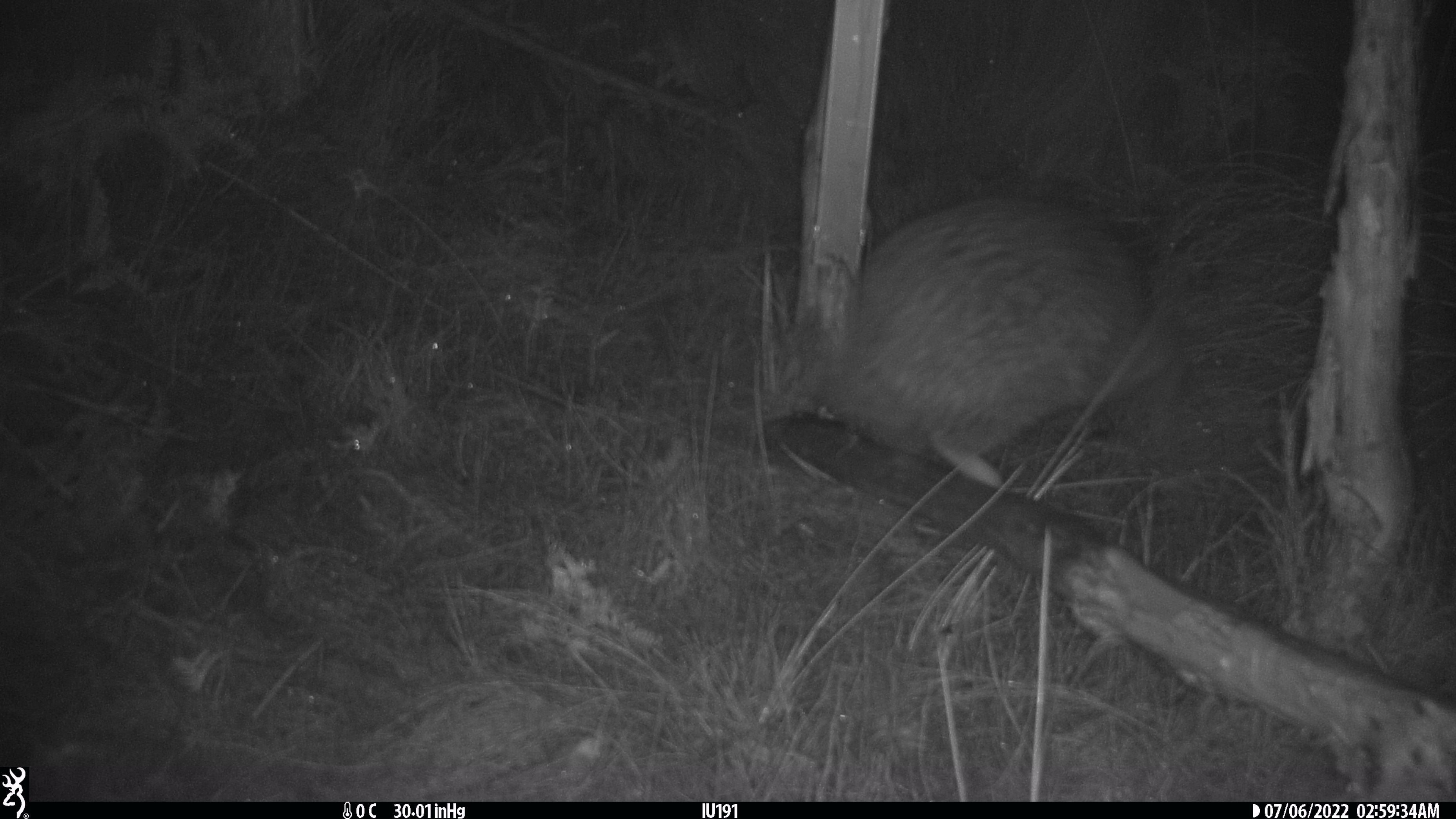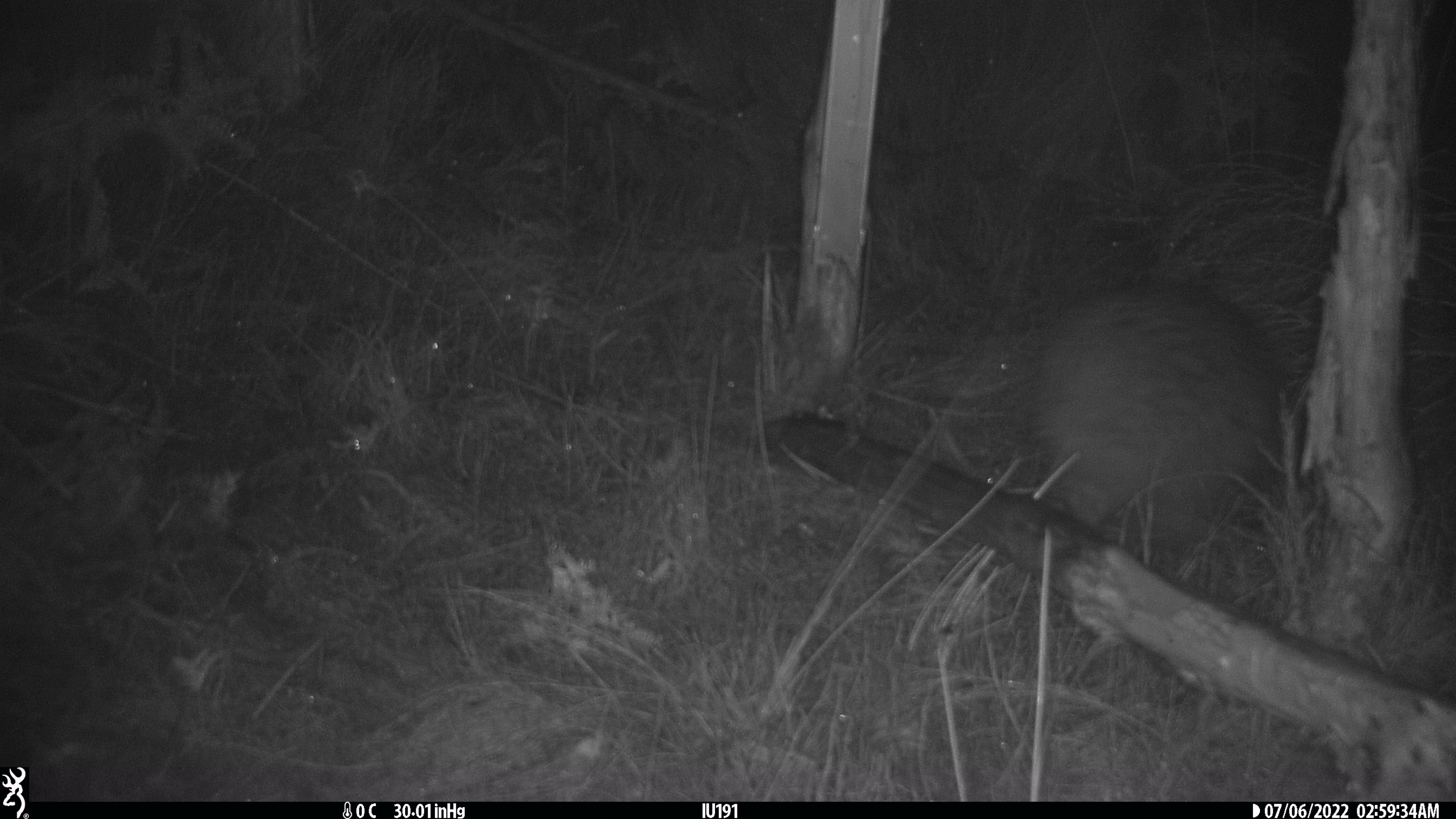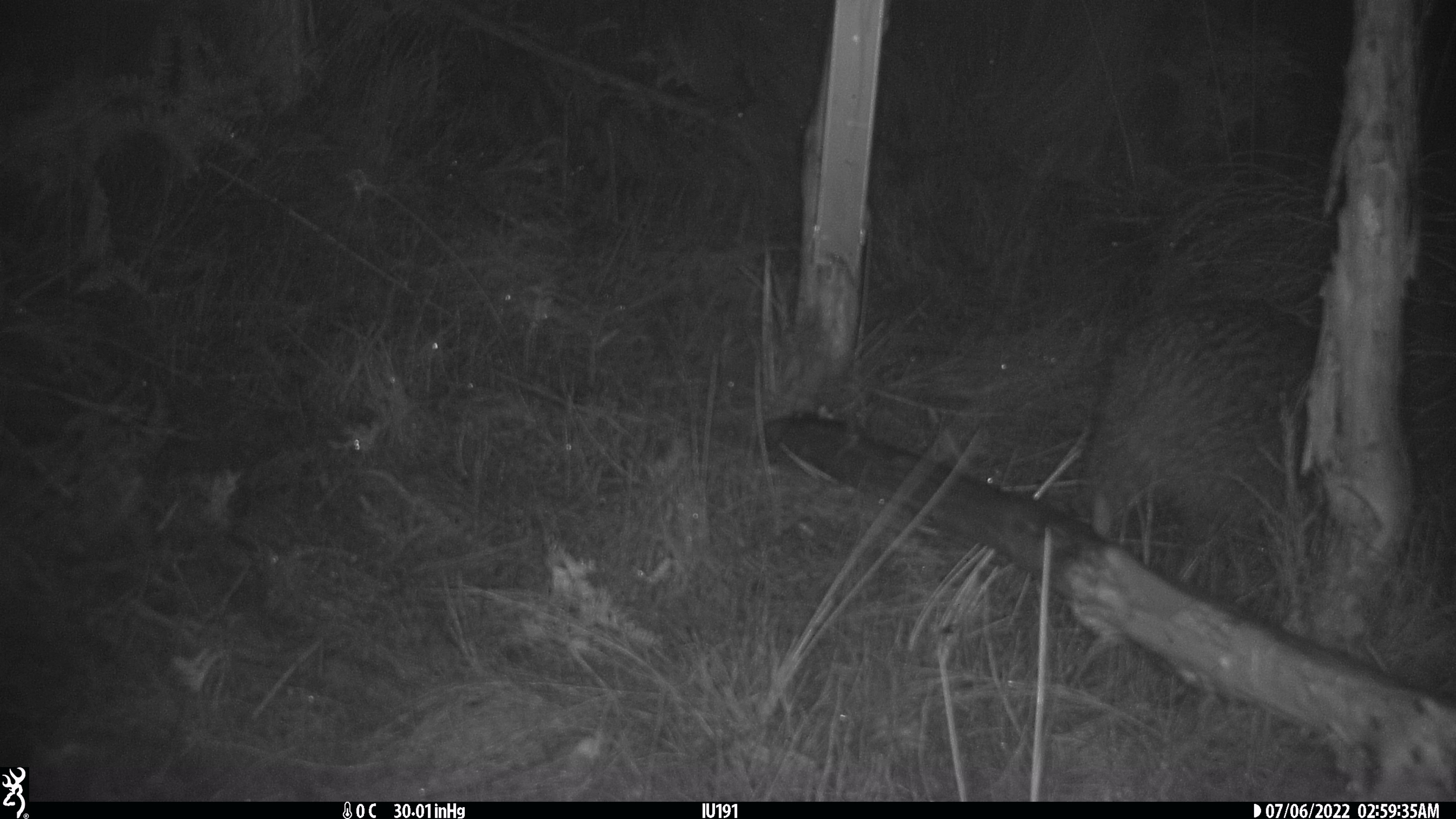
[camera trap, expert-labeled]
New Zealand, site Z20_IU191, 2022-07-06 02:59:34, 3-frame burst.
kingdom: Animalia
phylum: Chordata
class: Aves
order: Apterygiformes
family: Apterygidae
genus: Apteryx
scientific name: Apteryx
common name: kiwi